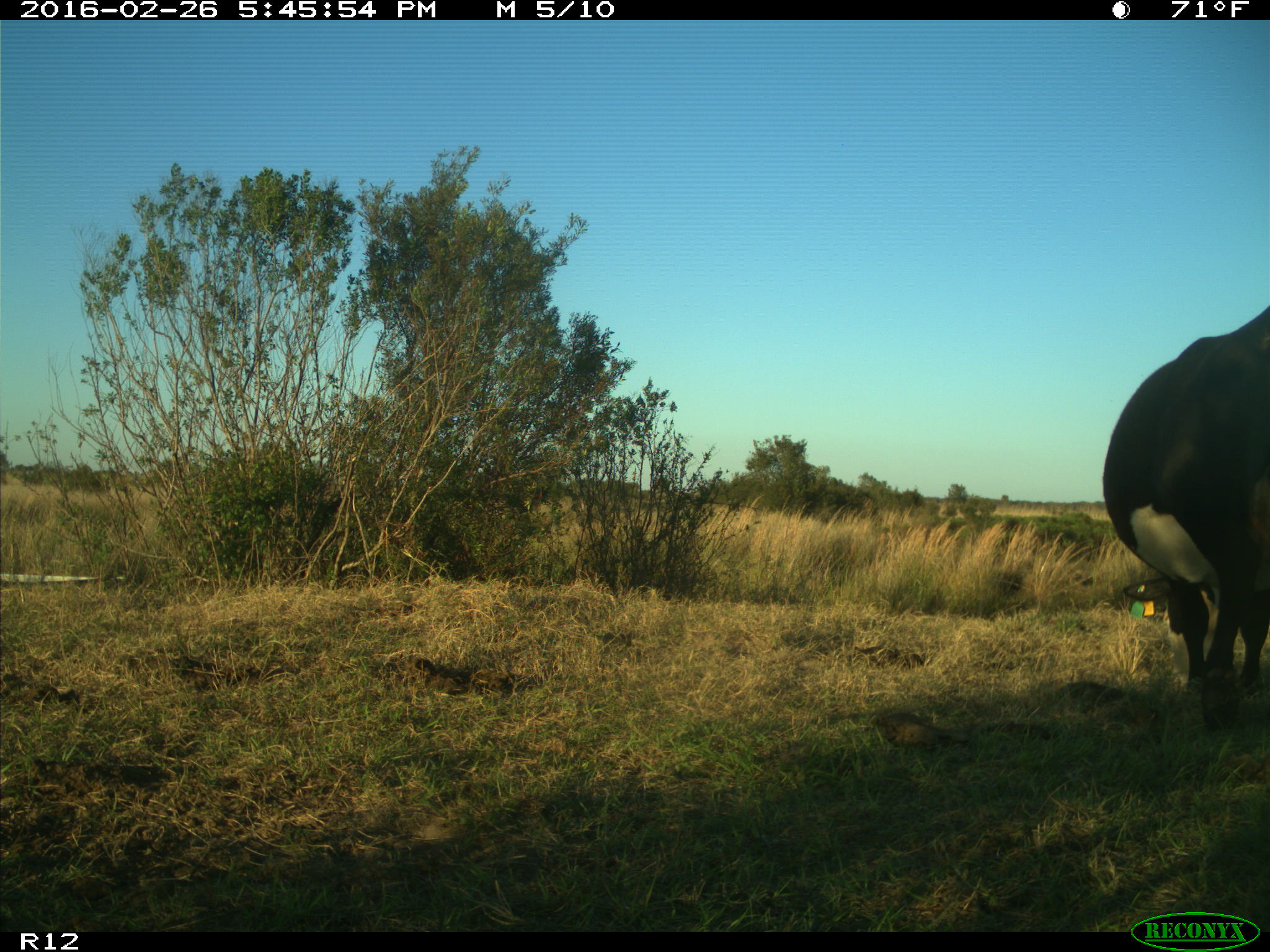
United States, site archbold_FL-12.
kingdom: Animalia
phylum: Chordata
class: Mammalia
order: Artiodactyla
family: Bovidae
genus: Bos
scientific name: Bos taurus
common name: domestic cow